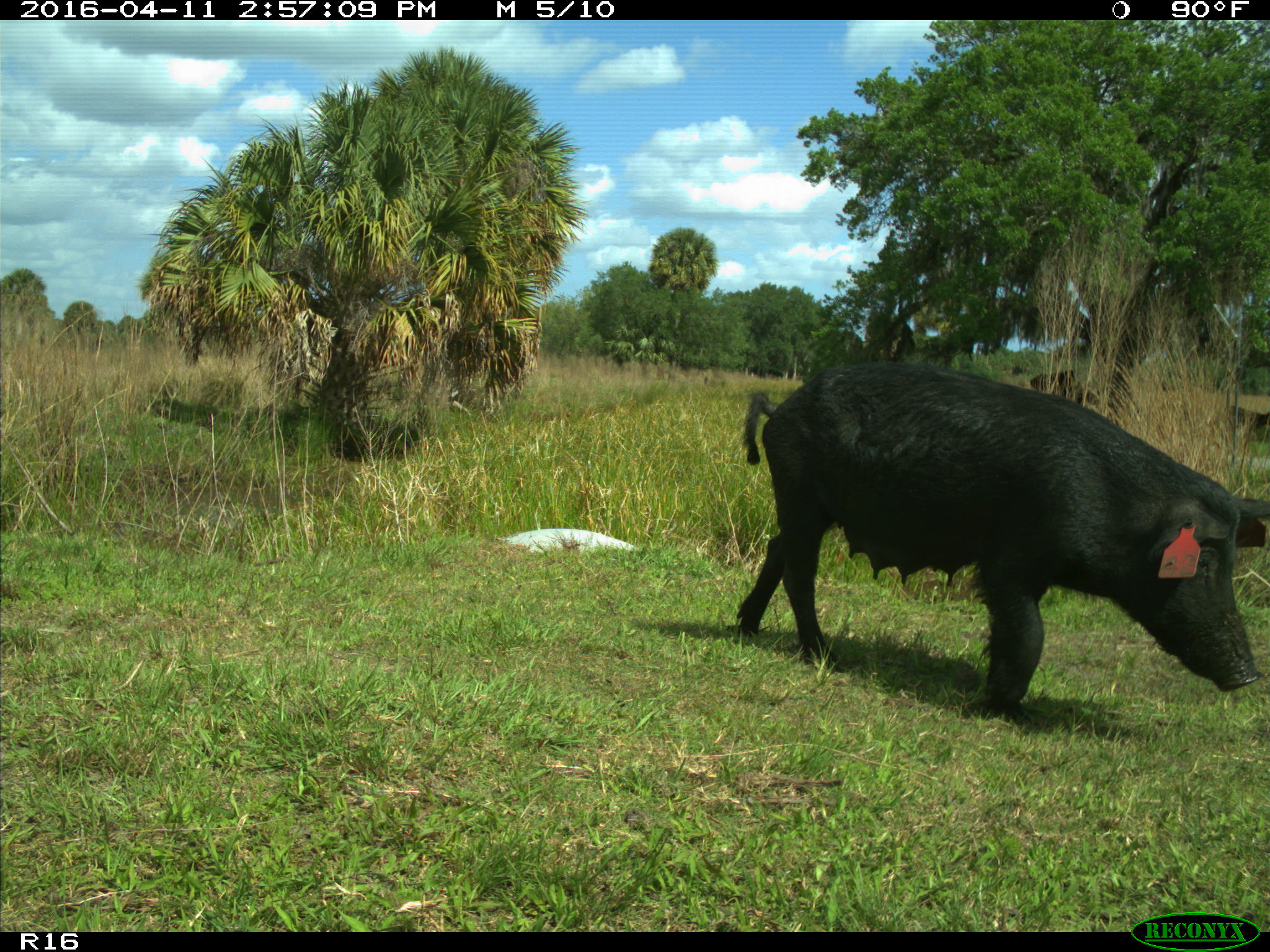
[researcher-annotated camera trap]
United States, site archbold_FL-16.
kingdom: Animalia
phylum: Chordata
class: Mammalia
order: Artiodactyla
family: Suidae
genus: Sus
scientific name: Sus scrofa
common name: wild boar